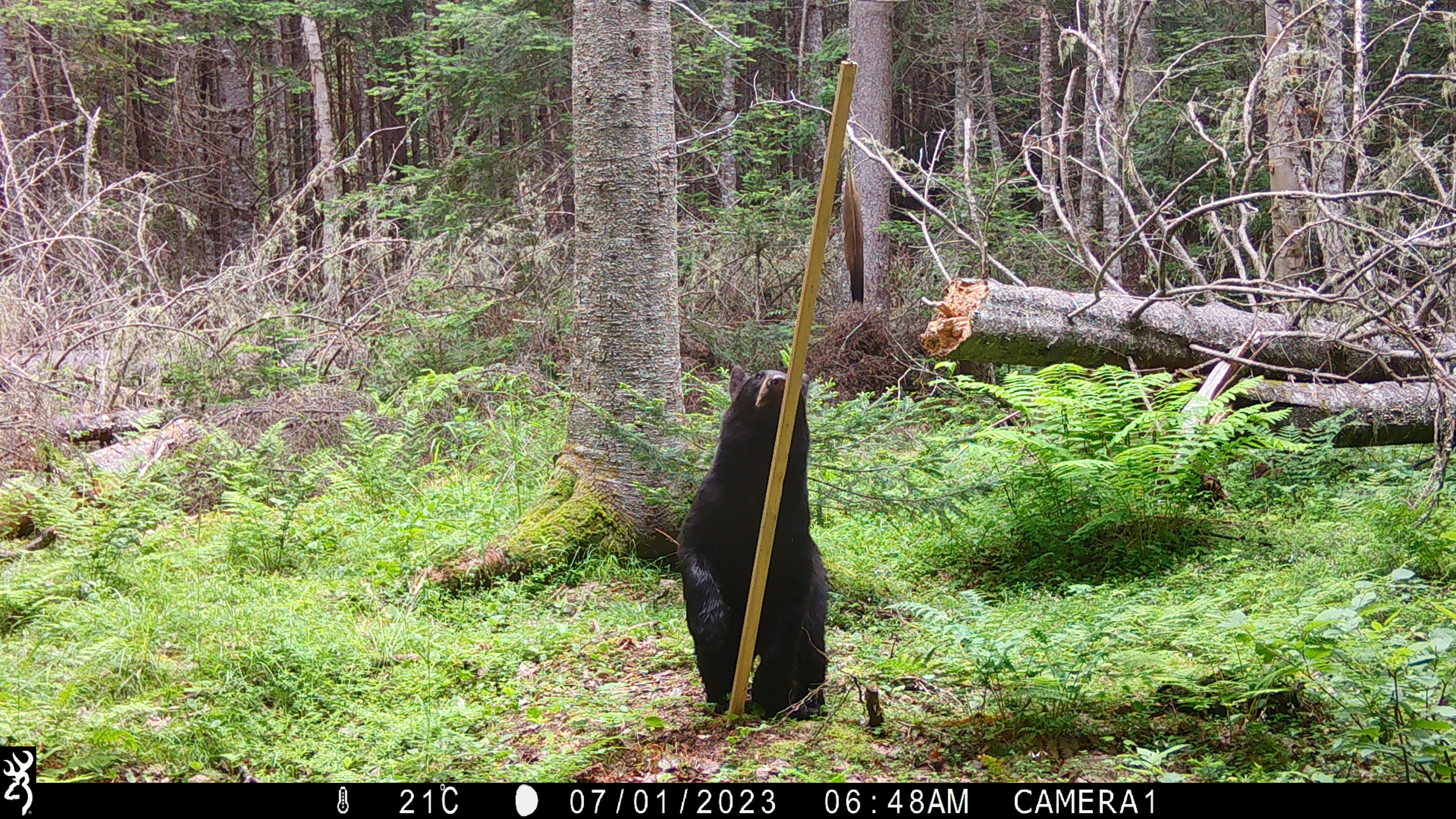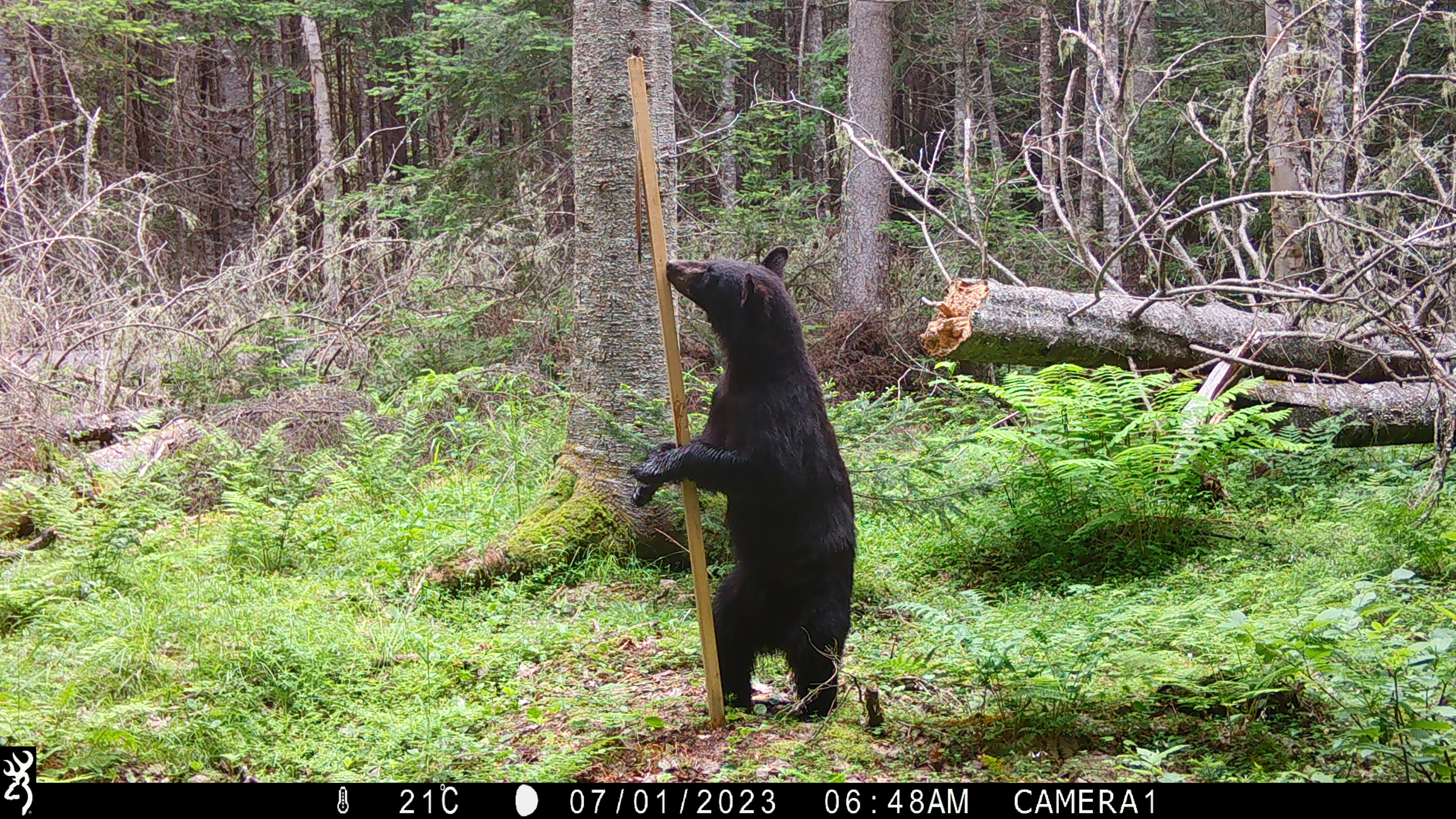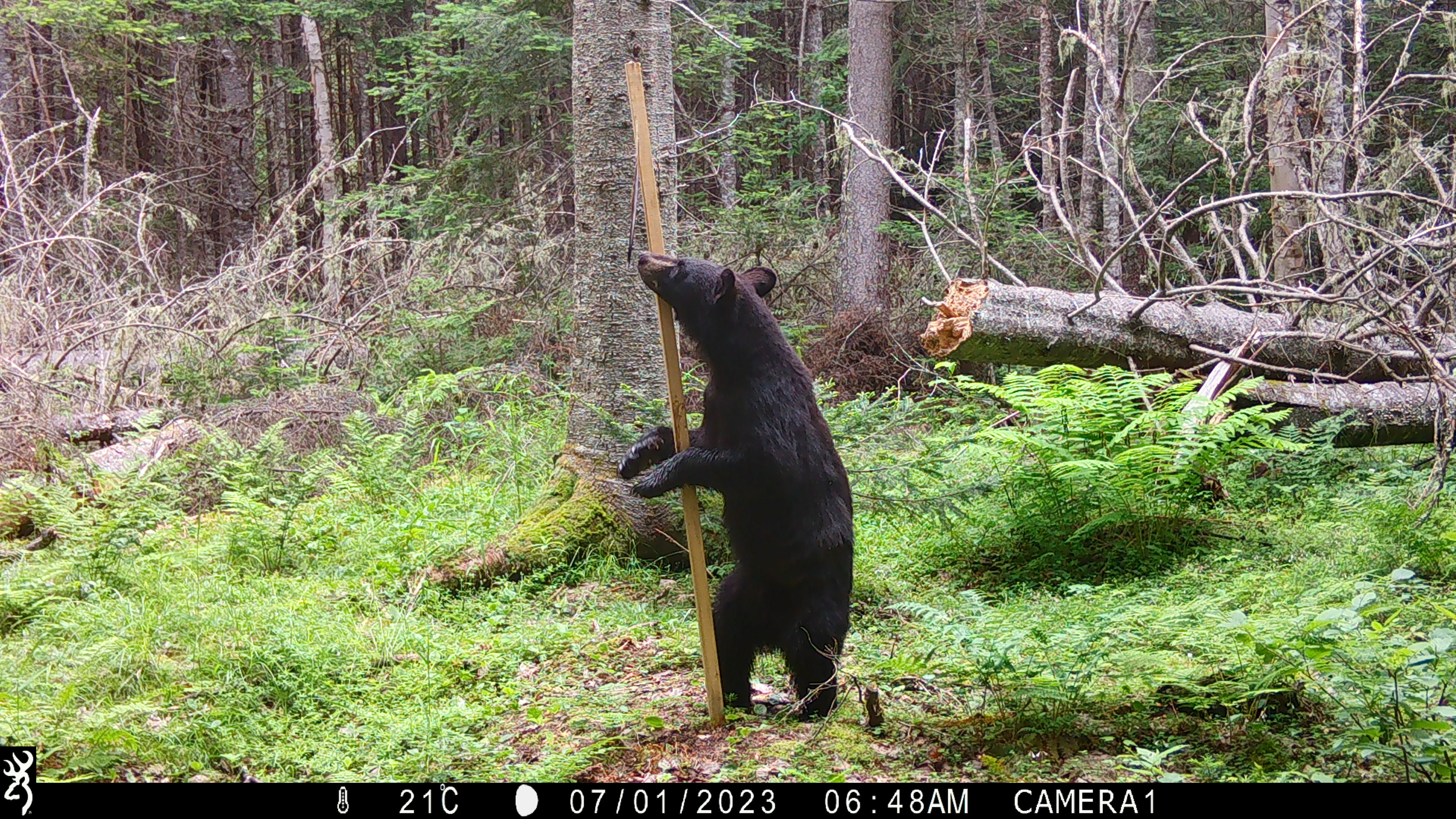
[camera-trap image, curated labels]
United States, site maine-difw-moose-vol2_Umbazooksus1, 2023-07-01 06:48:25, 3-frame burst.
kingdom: Animalia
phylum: Chordata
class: Mammalia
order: Carnivora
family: Ursidae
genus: Ursus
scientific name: Ursus americanus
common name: black bear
Black bear (Ursus americanus).